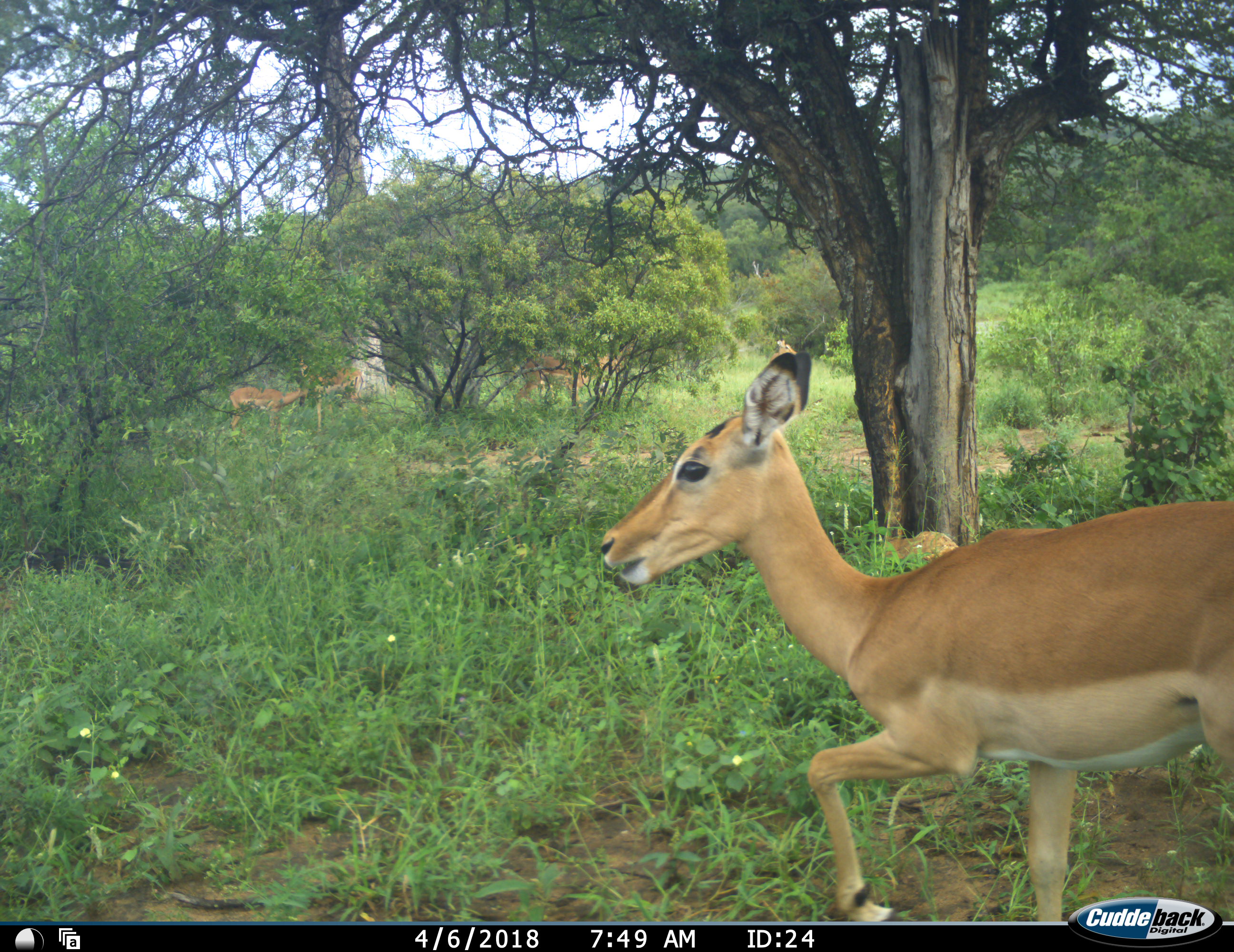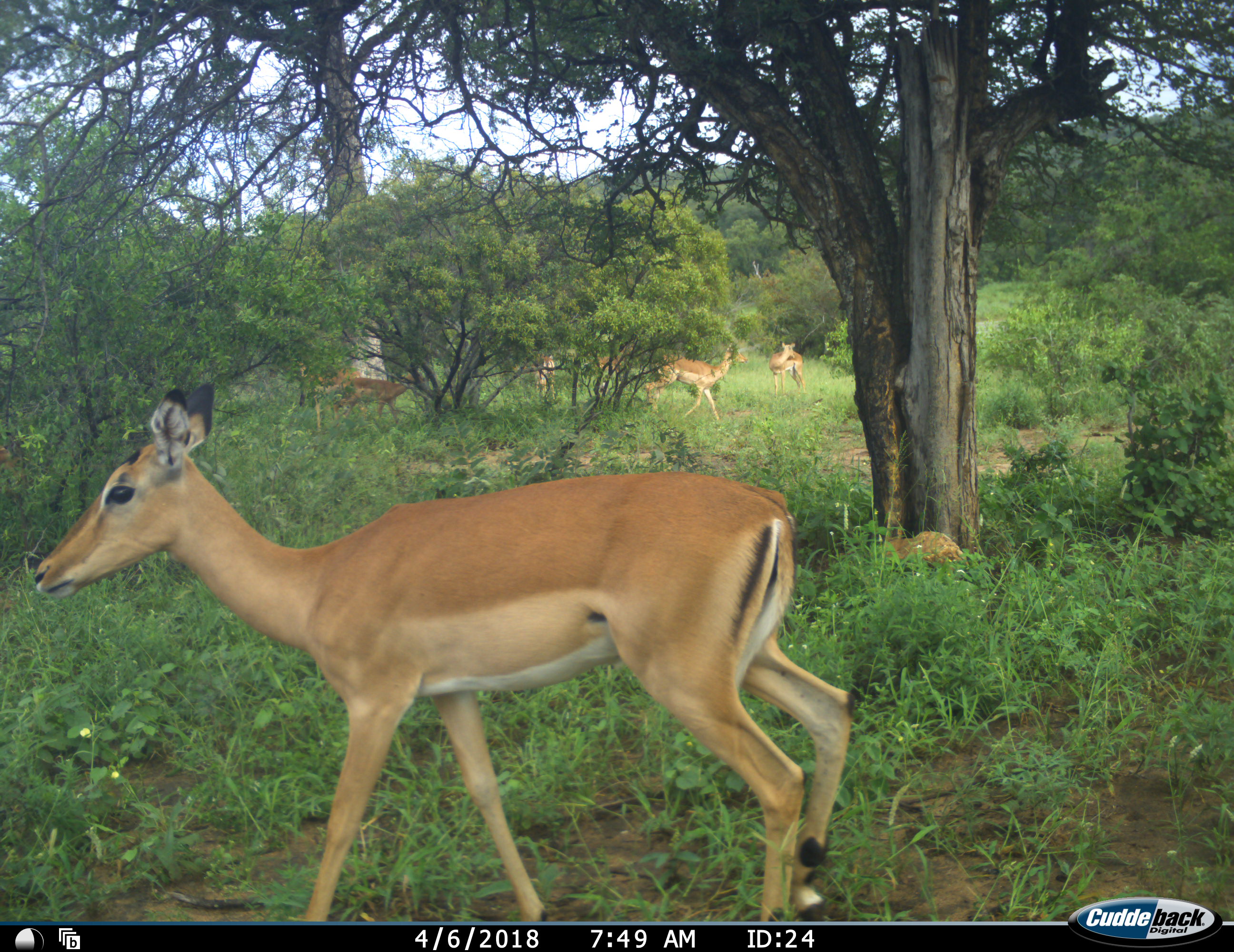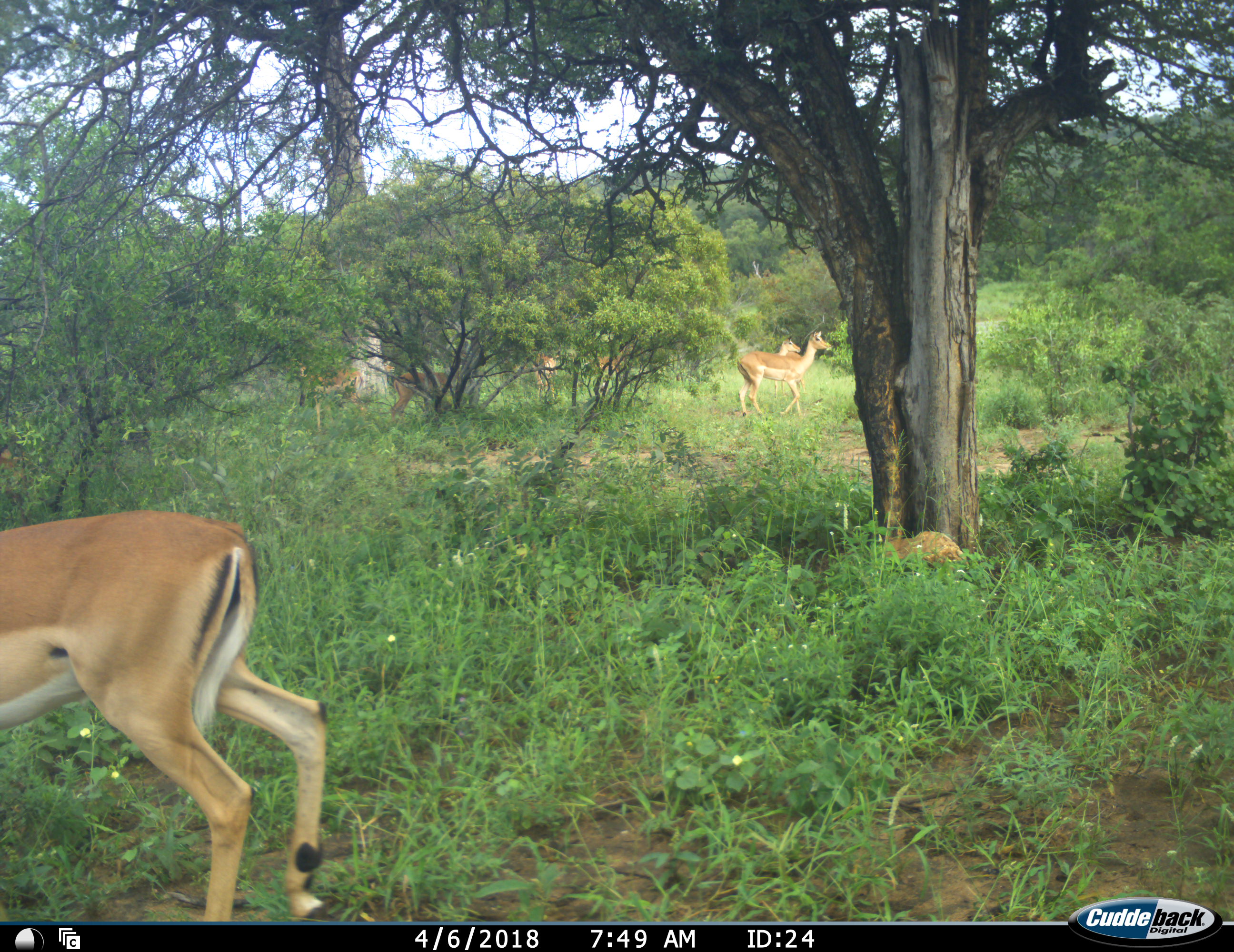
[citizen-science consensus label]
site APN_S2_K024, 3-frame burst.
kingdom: Animalia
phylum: Chordata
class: Mammalia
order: Artiodactyla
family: Bovidae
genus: Aepyceros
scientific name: Aepyceros melampus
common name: impala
Impala (Aepyceros melampus), count 7. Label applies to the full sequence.